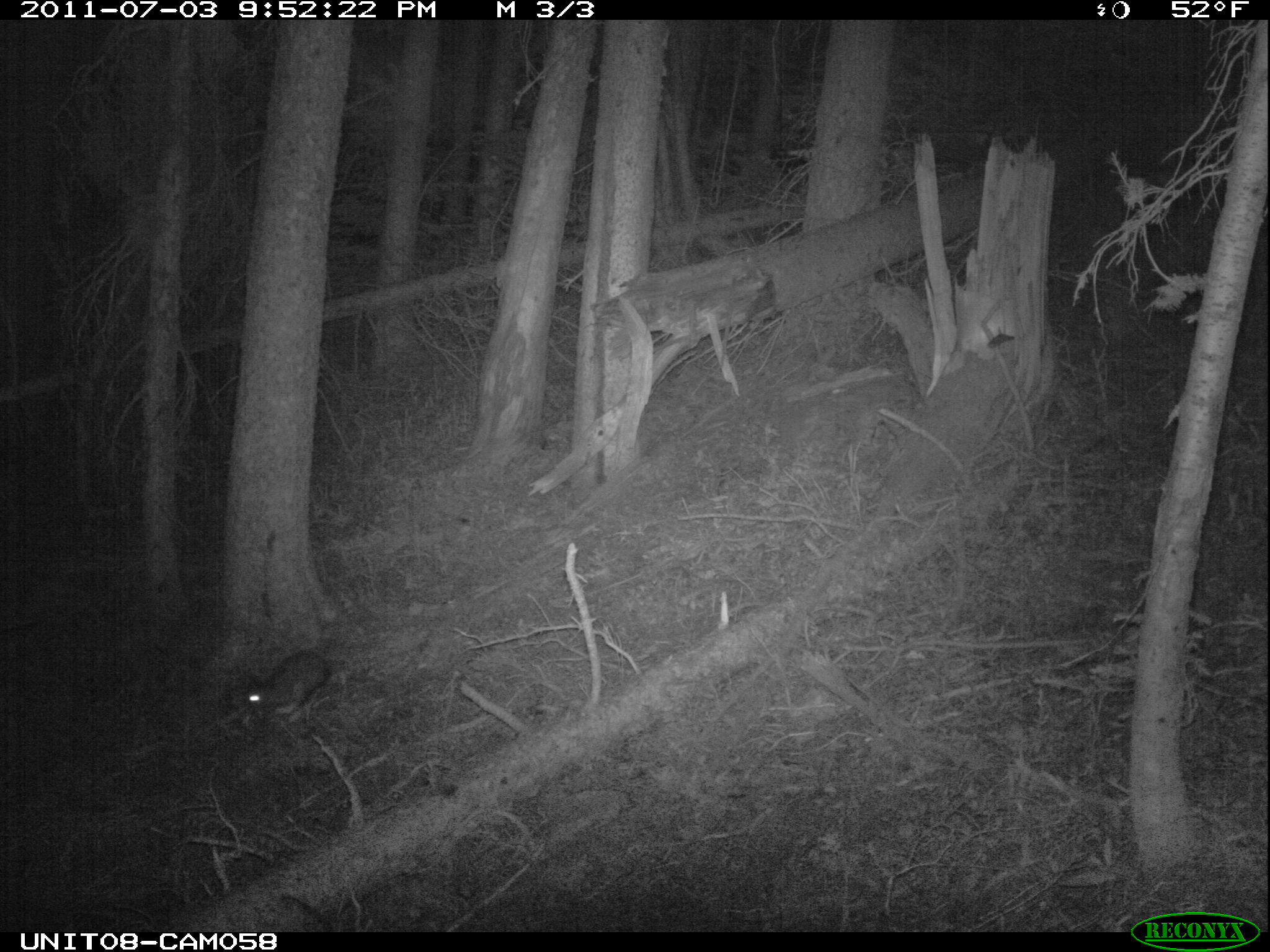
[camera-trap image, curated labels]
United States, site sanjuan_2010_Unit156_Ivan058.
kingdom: Animalia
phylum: Chordata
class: Mammalia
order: Lagomorpha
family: Leporidae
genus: Lepus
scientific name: Lepus americanus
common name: snowshoe hare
Lepus americanus (snowshoe hare).